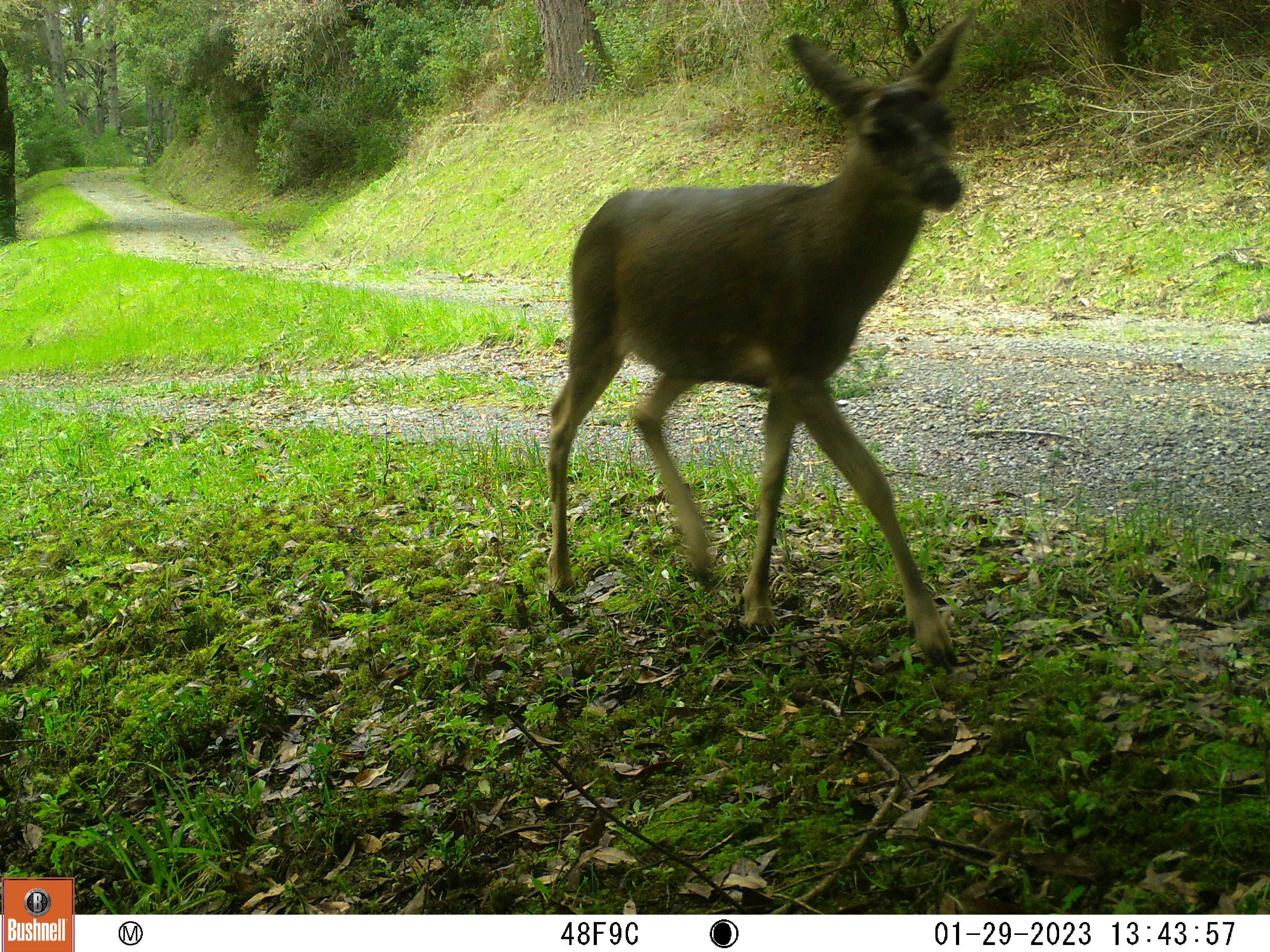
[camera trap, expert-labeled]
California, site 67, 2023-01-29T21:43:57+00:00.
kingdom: Animalia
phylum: Chordata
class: Mammalia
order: Artiodactyla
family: Cervidae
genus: Odocoileus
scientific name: Odocoileus hemionus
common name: mule deer